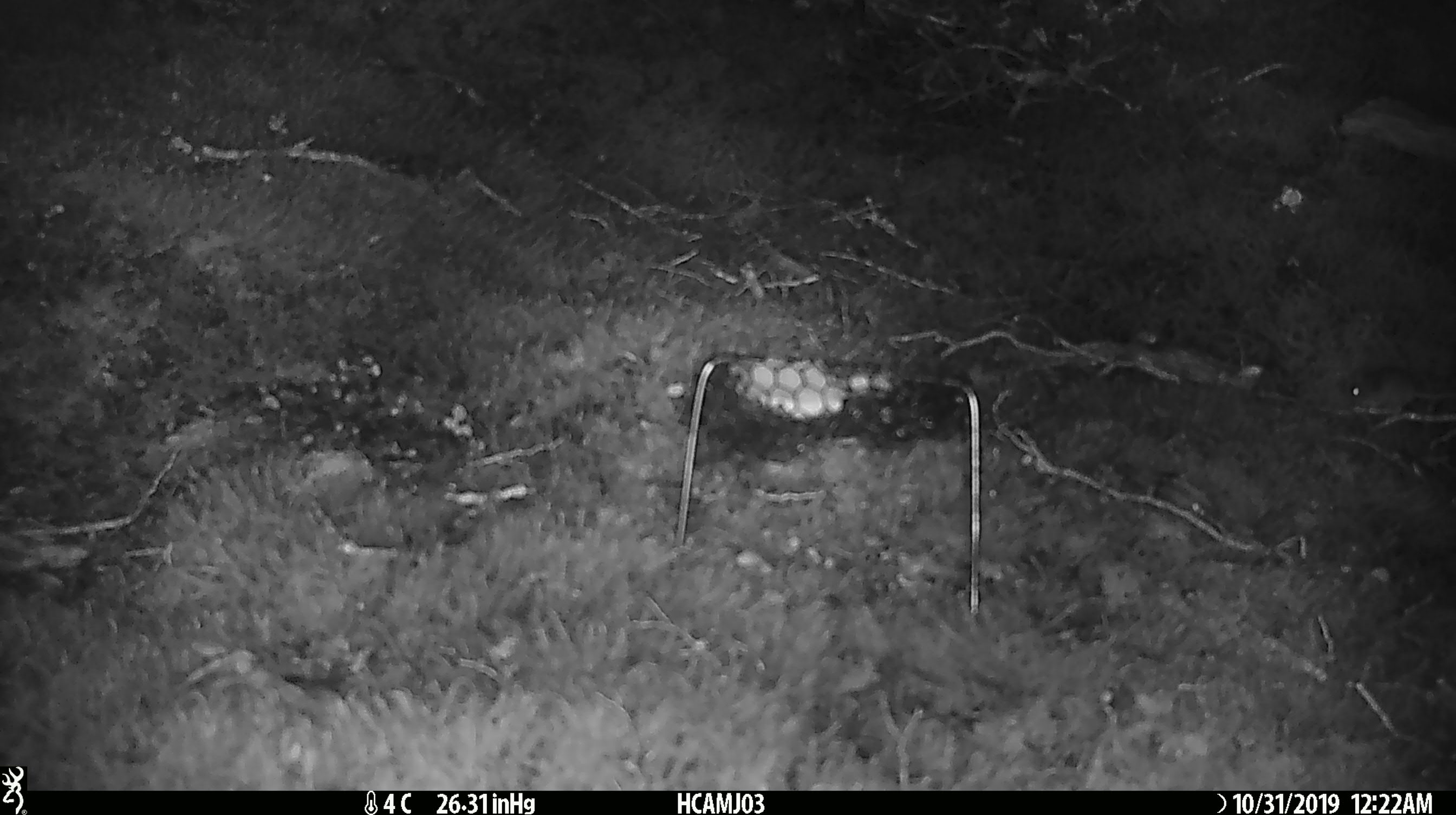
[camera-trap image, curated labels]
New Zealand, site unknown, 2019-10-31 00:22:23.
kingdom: Animalia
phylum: Chordata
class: Mammalia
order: Rodentia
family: Muridae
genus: Mus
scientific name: Mus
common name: mouse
Mouse (Mus).